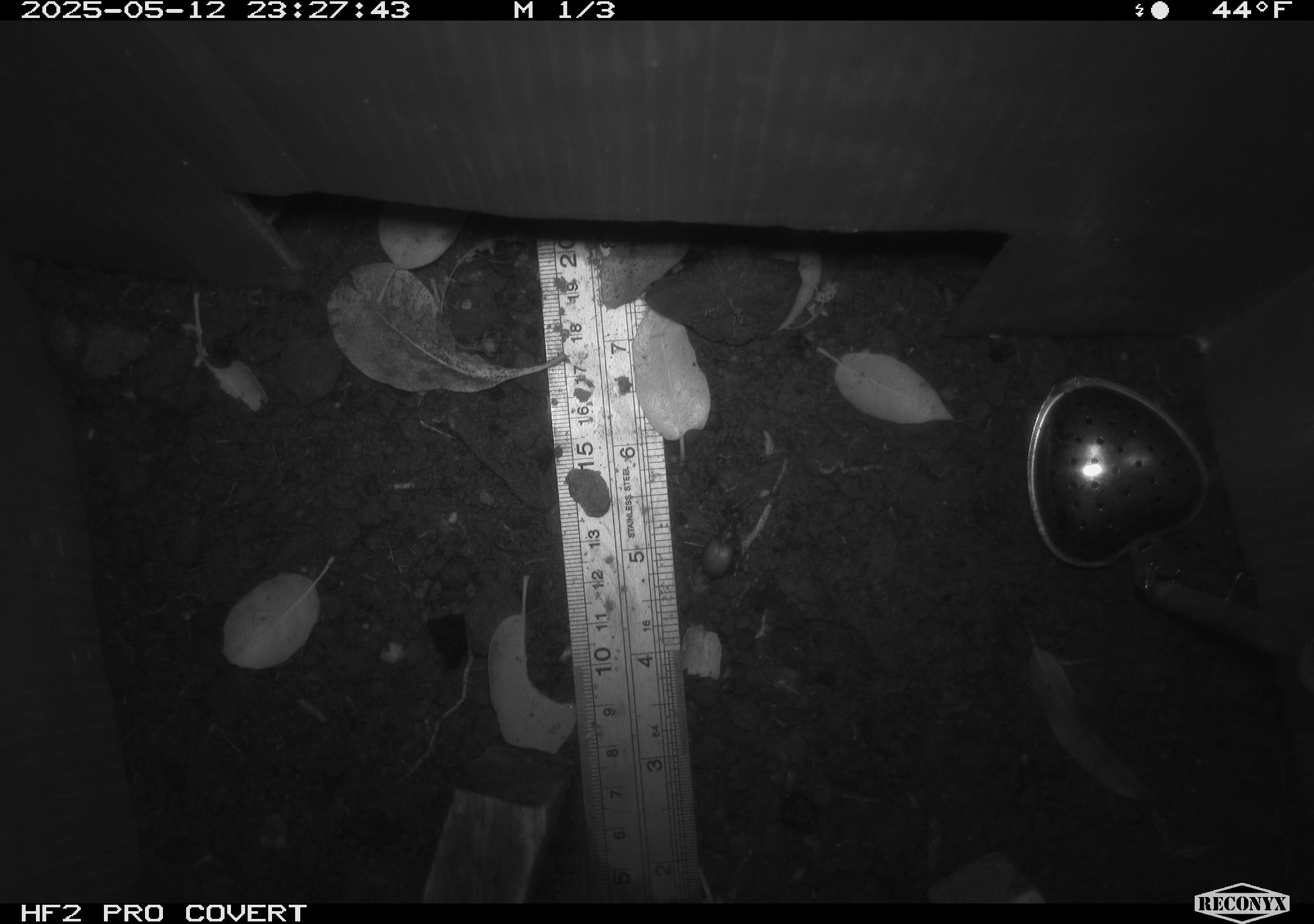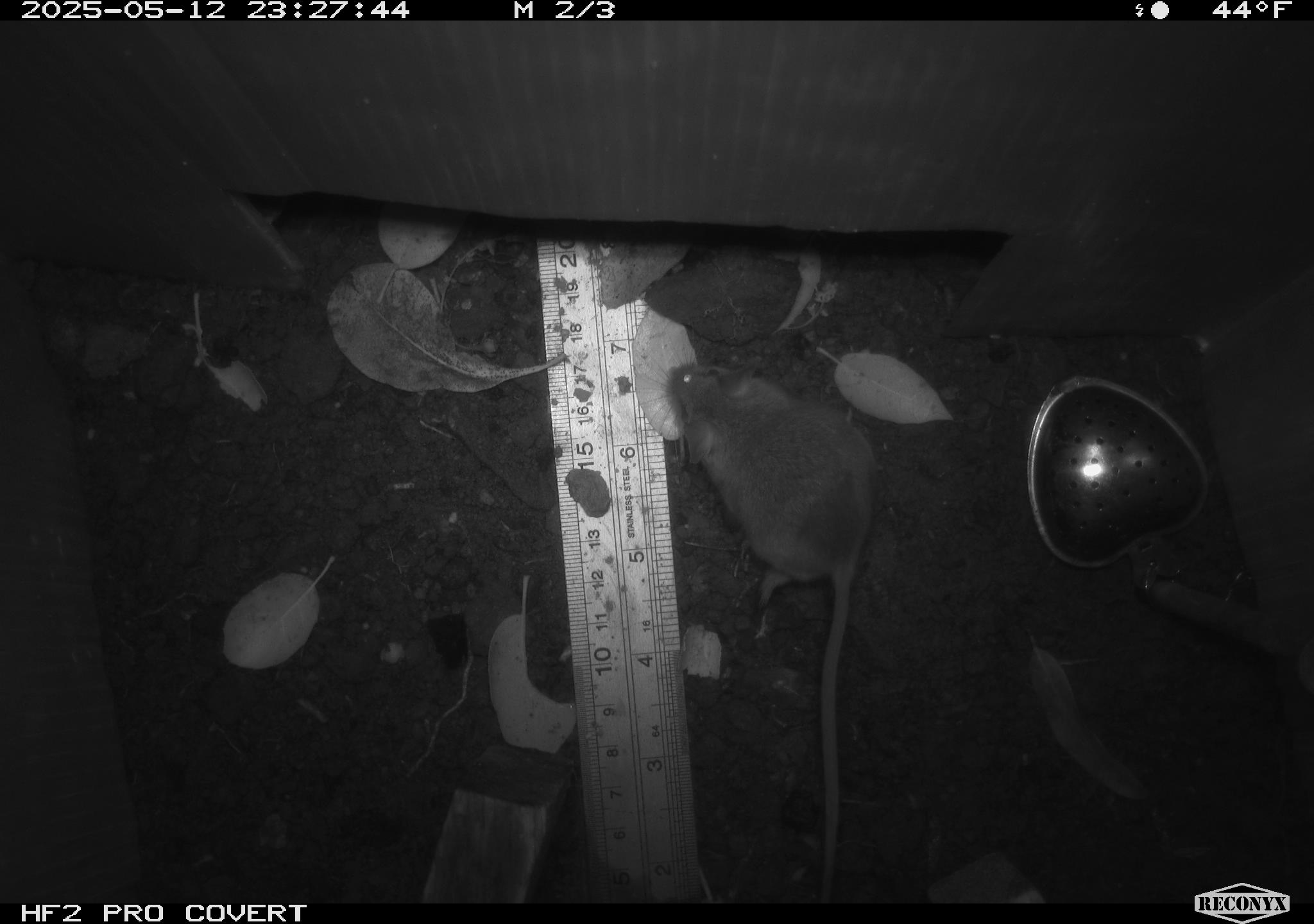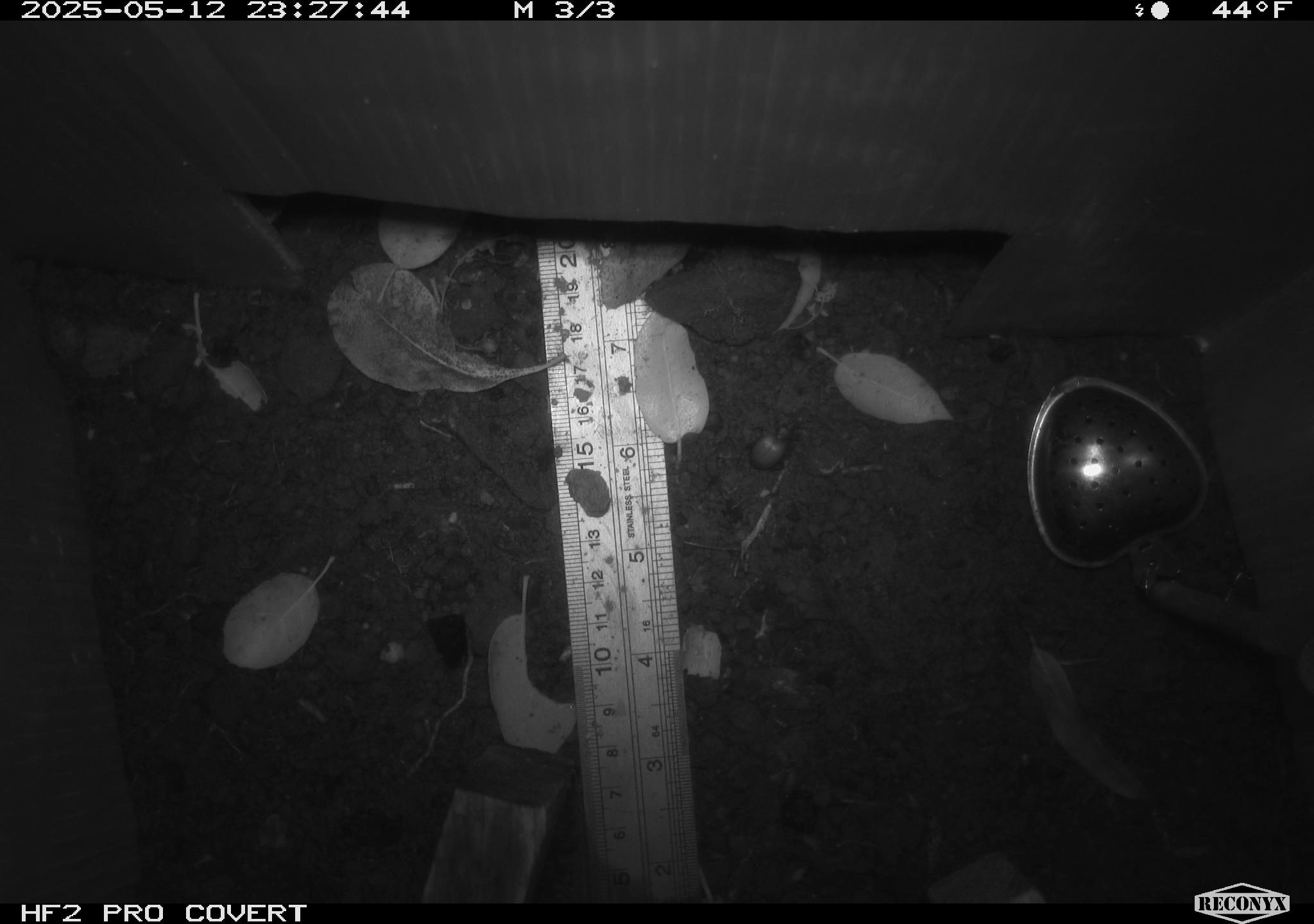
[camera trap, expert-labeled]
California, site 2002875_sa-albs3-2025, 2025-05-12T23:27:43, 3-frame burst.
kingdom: Animalia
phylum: Chordata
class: Mammalia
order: Rodentia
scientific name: Rodentia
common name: mouse species